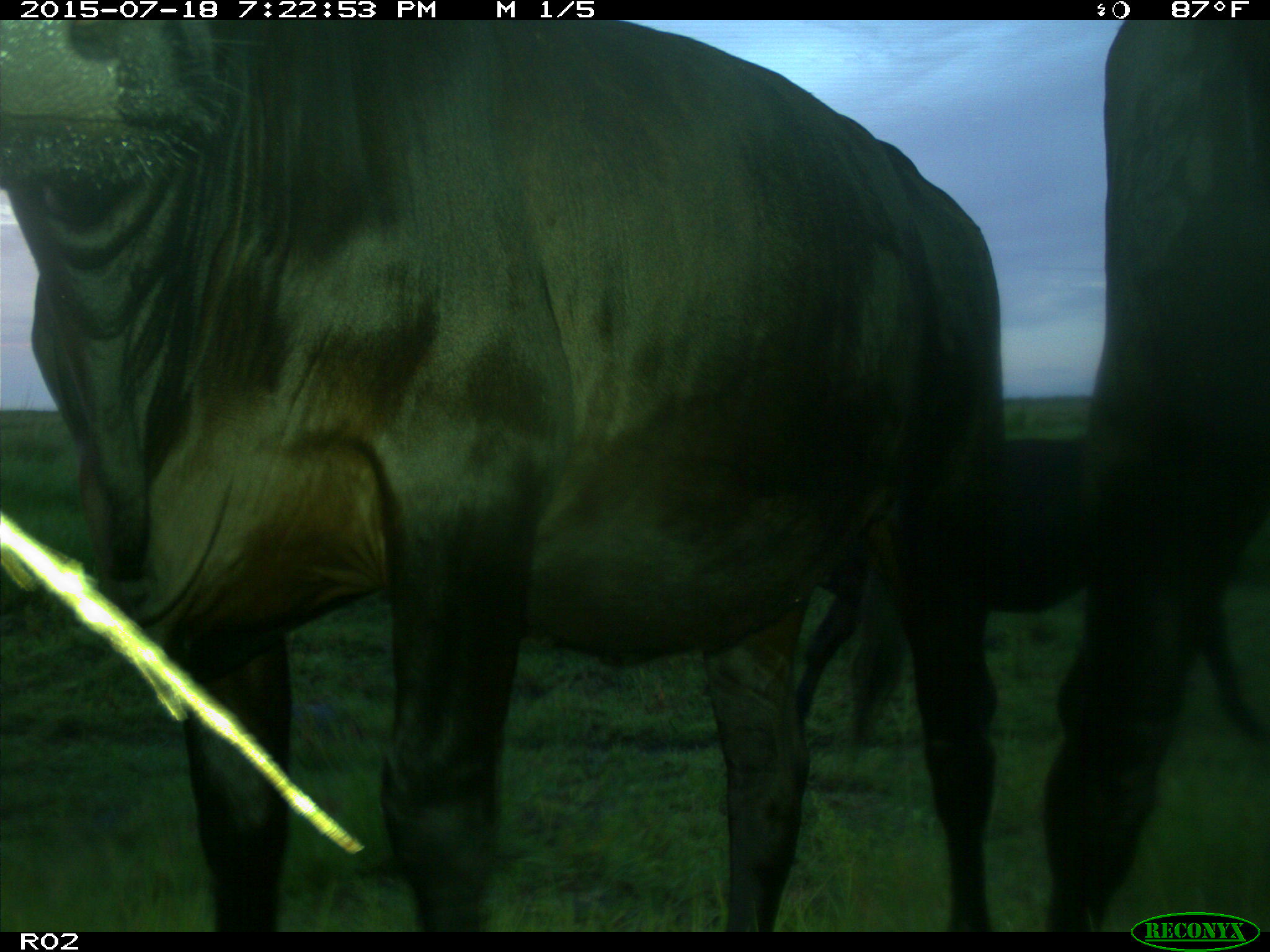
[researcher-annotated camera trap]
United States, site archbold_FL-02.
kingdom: Animalia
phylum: Chordata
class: Mammalia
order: Artiodactyla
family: Bovidae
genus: Bos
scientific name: Bos taurus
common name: domestic cow